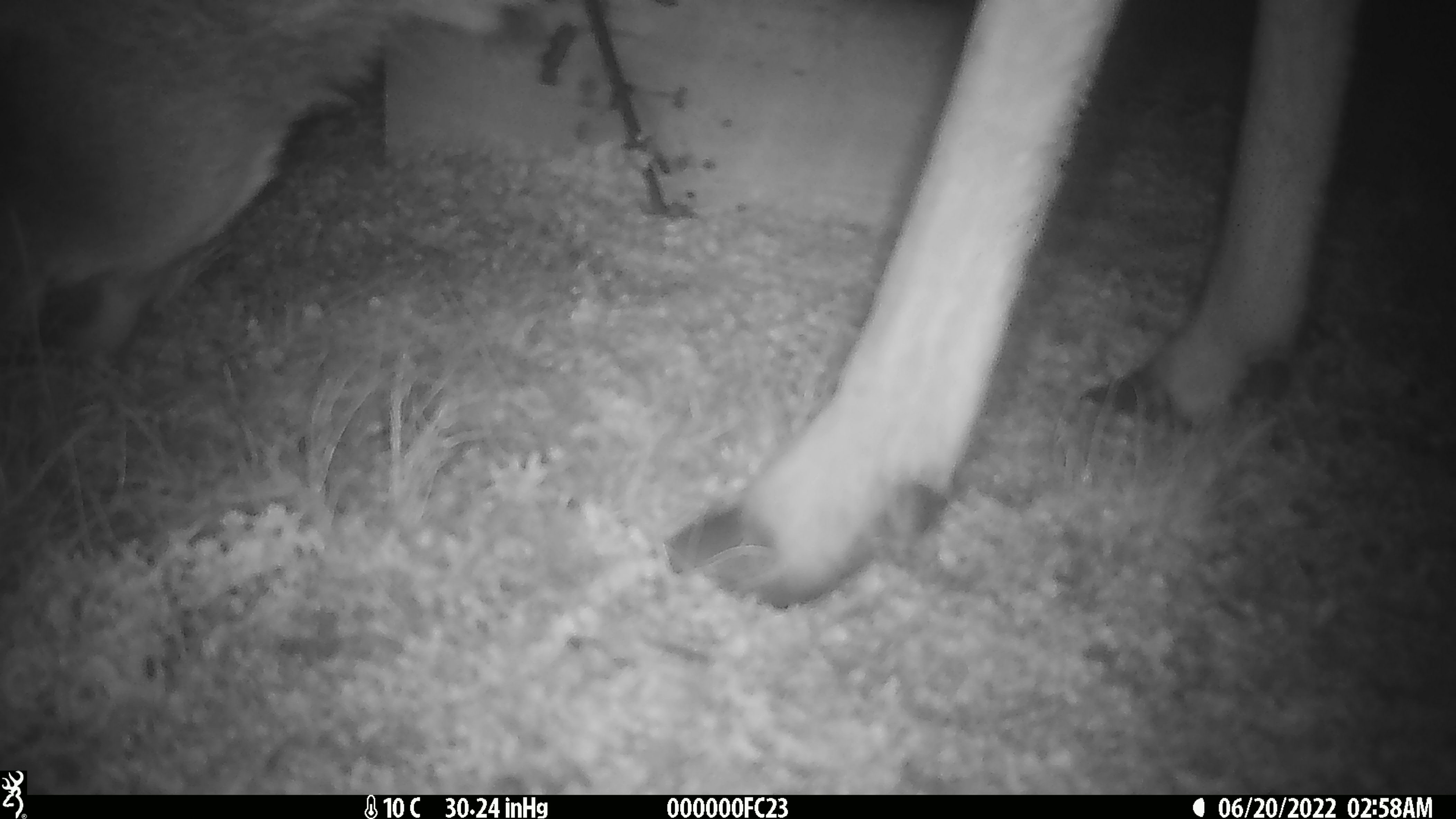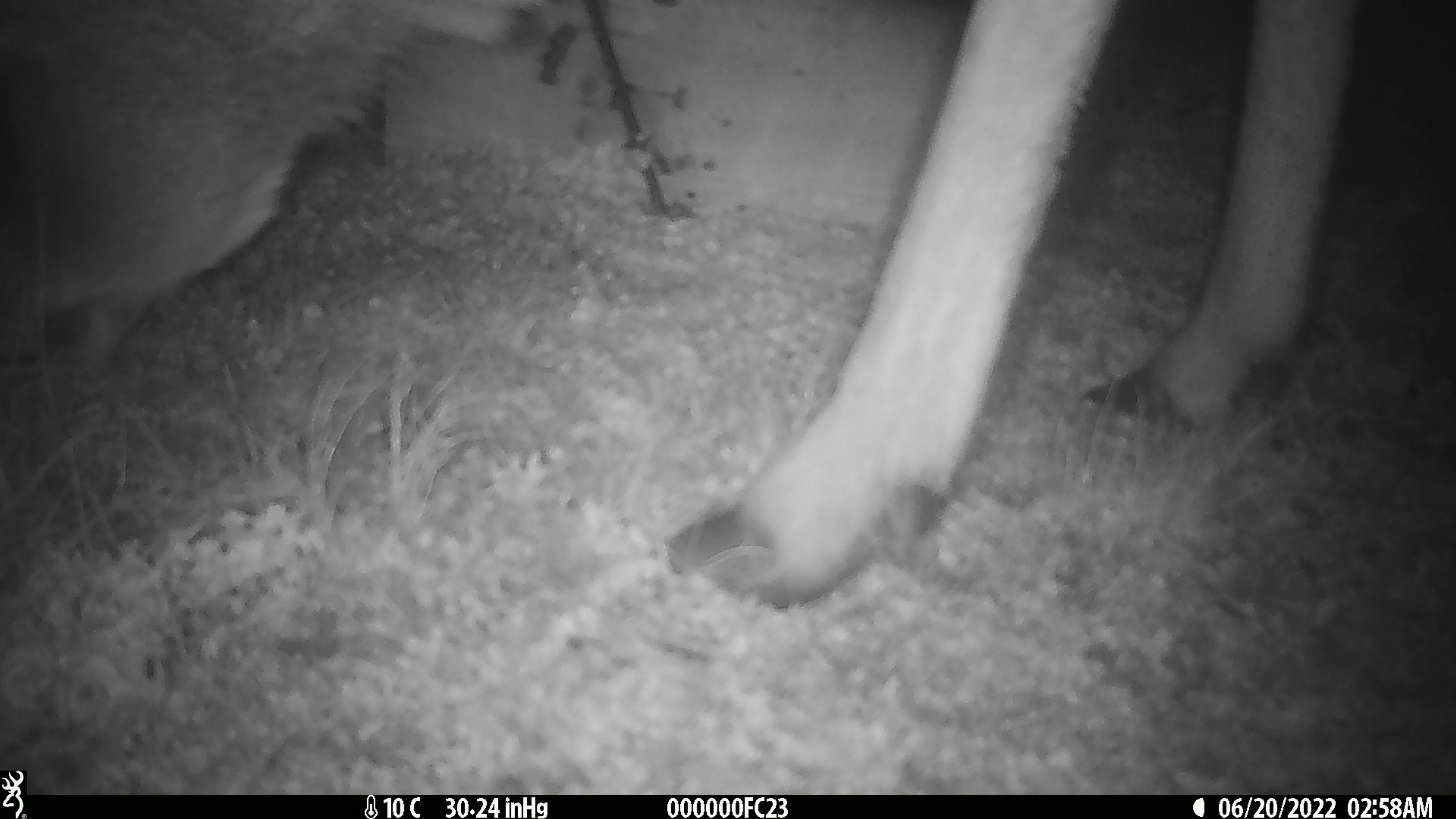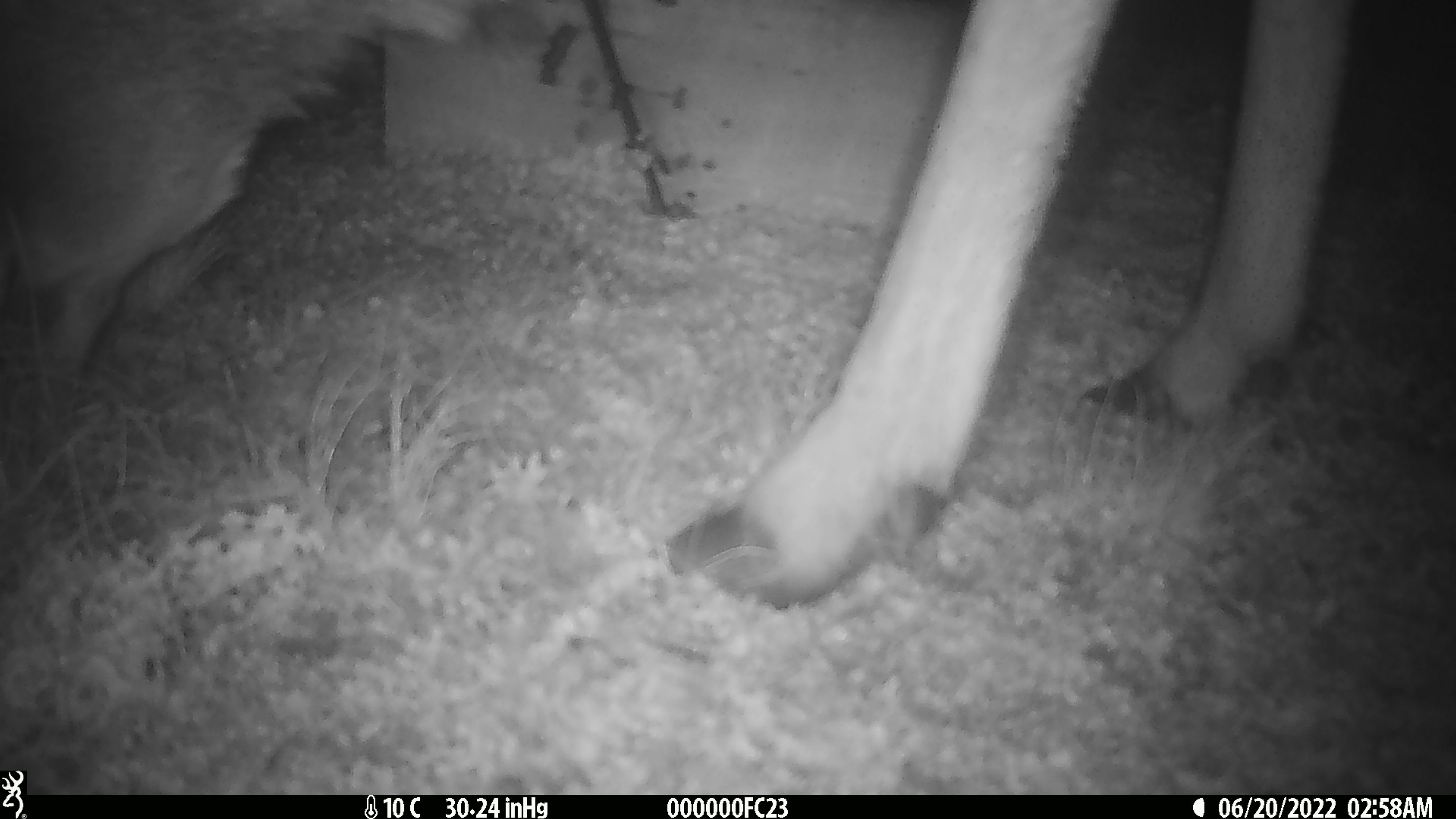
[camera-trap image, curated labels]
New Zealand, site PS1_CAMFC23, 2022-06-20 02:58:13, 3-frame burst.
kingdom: Animalia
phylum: Chordata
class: Mammalia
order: Artiodactyla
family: Cervidae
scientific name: Cervidae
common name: deer